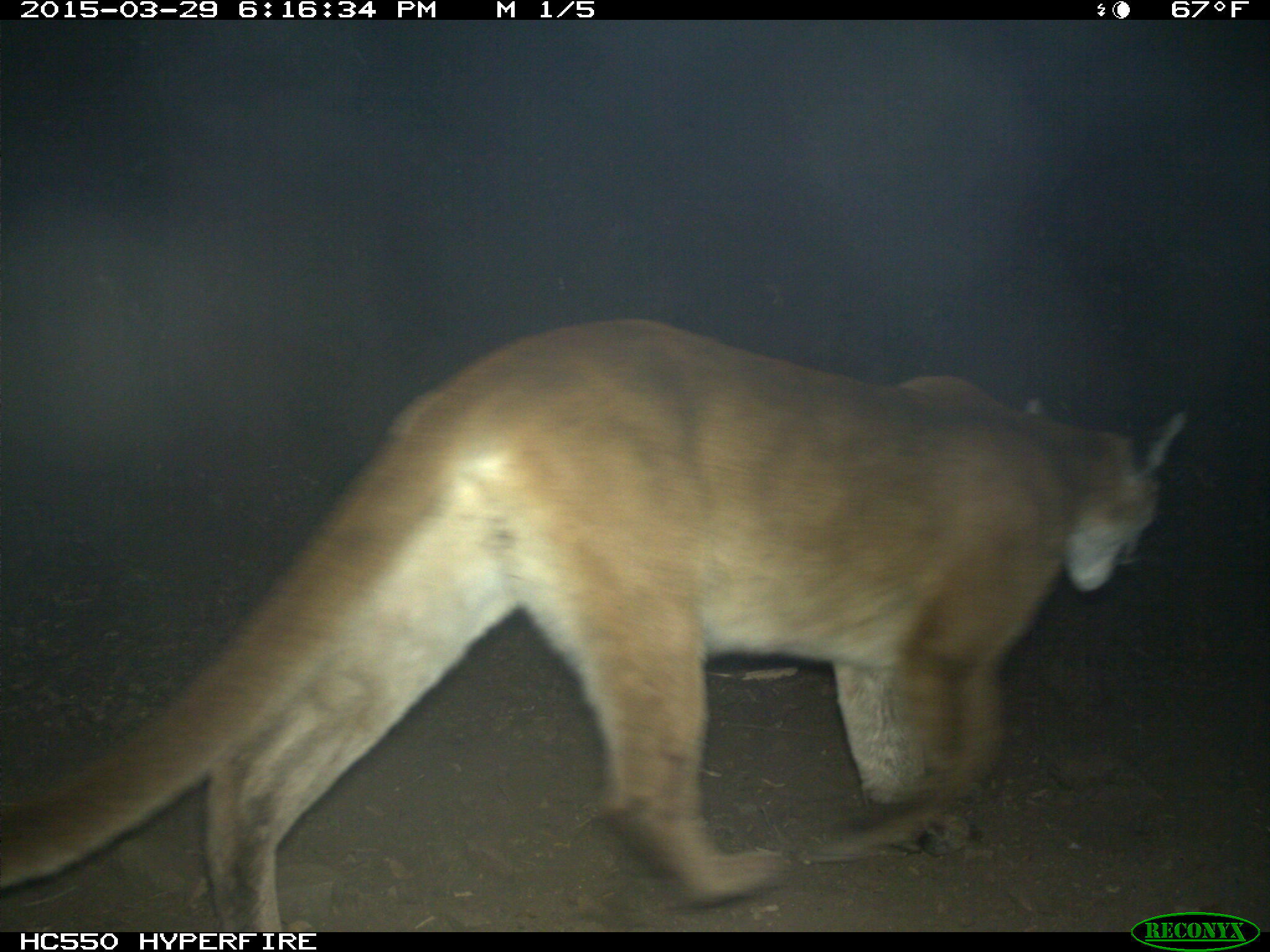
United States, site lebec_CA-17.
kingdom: Animalia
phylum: Chordata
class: Mammalia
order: Carnivora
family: Felidae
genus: Puma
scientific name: Puma concolor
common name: mountain lion